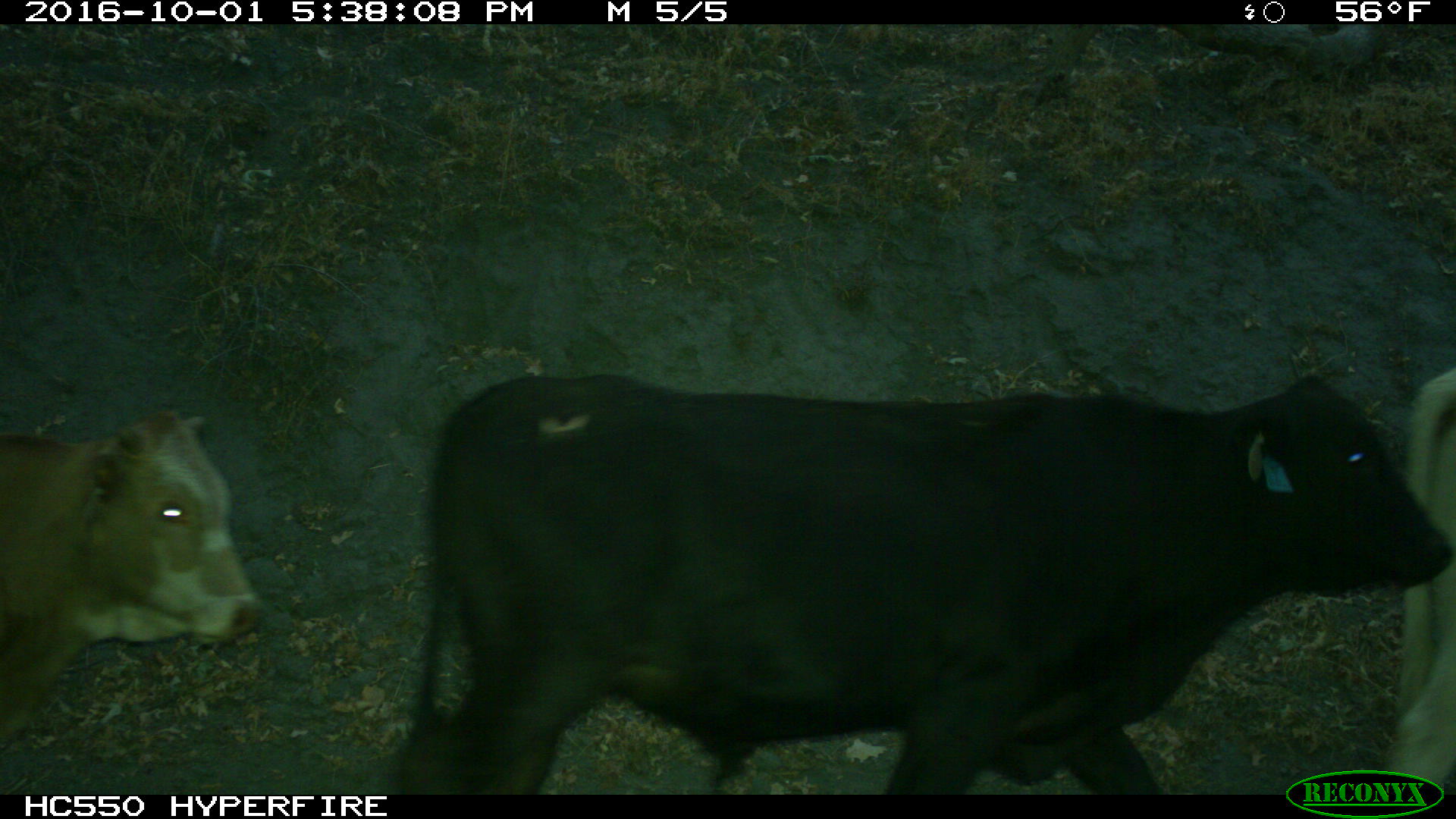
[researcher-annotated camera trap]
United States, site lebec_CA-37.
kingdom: Animalia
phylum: Chordata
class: Mammalia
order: Artiodactyla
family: Bovidae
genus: Bos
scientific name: Bos taurus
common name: domestic cow